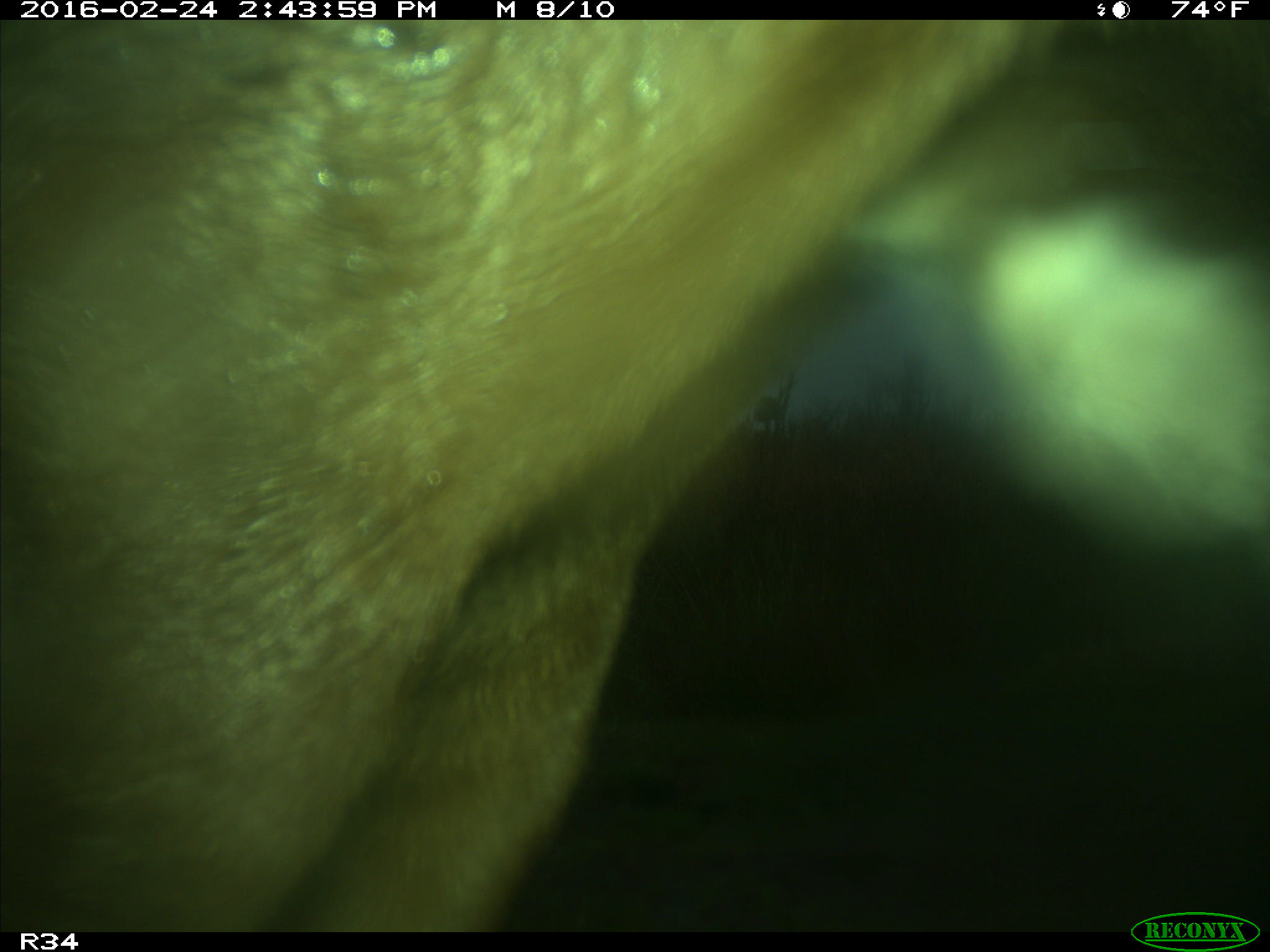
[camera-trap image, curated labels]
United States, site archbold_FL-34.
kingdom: Animalia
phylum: Chordata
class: Mammalia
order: Artiodactyla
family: Bovidae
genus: Bos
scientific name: Bos taurus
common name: domestic cow